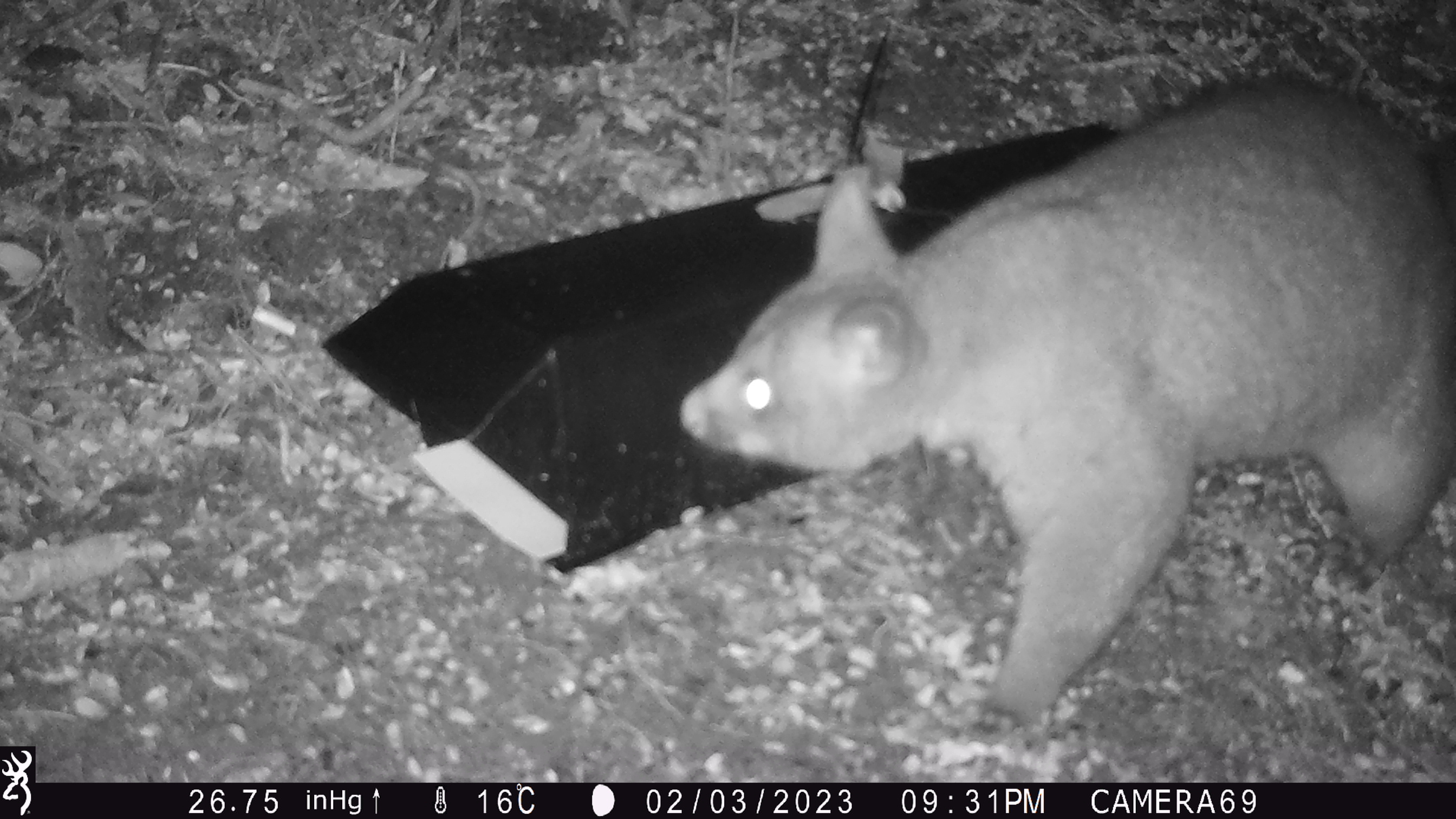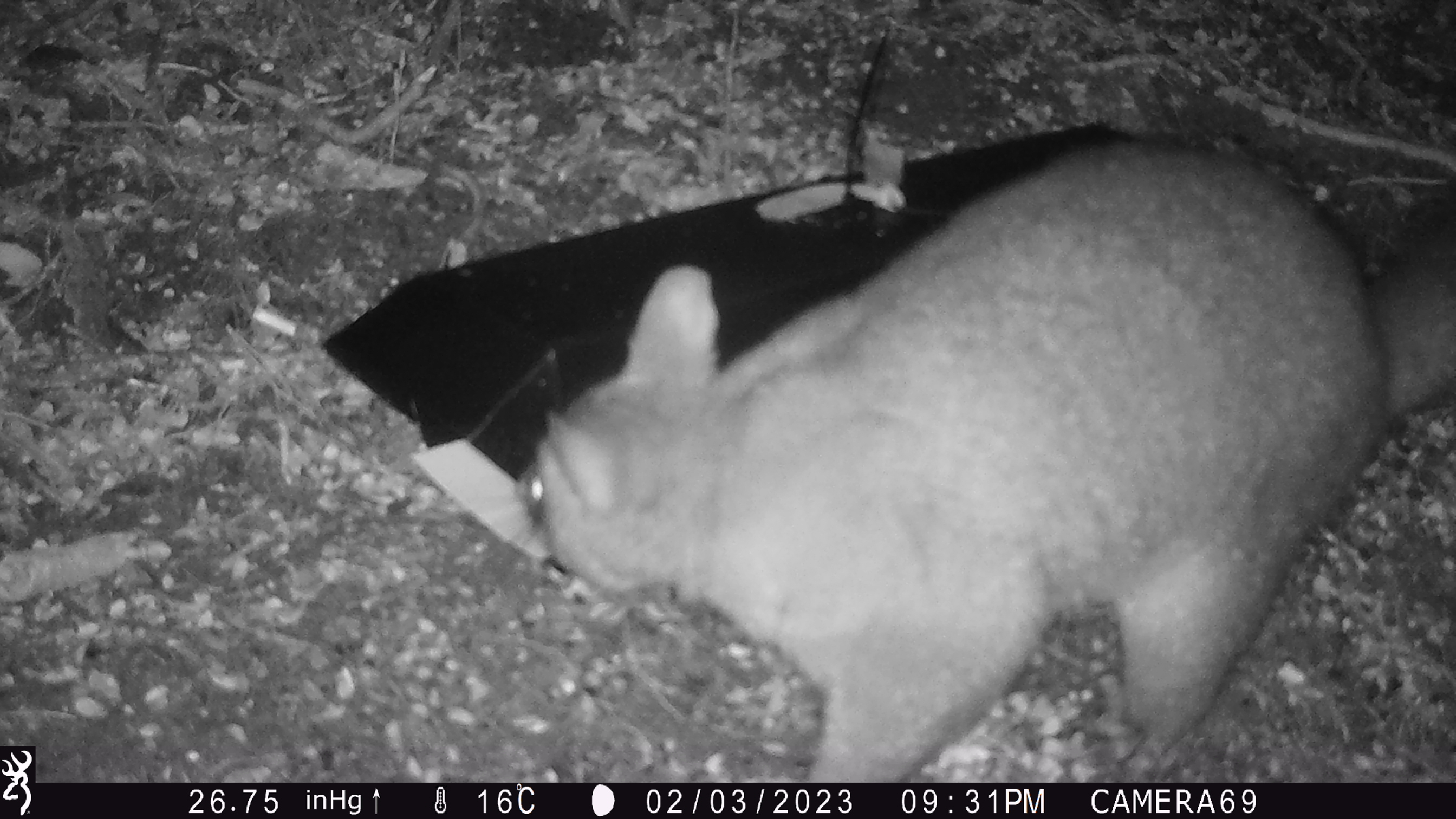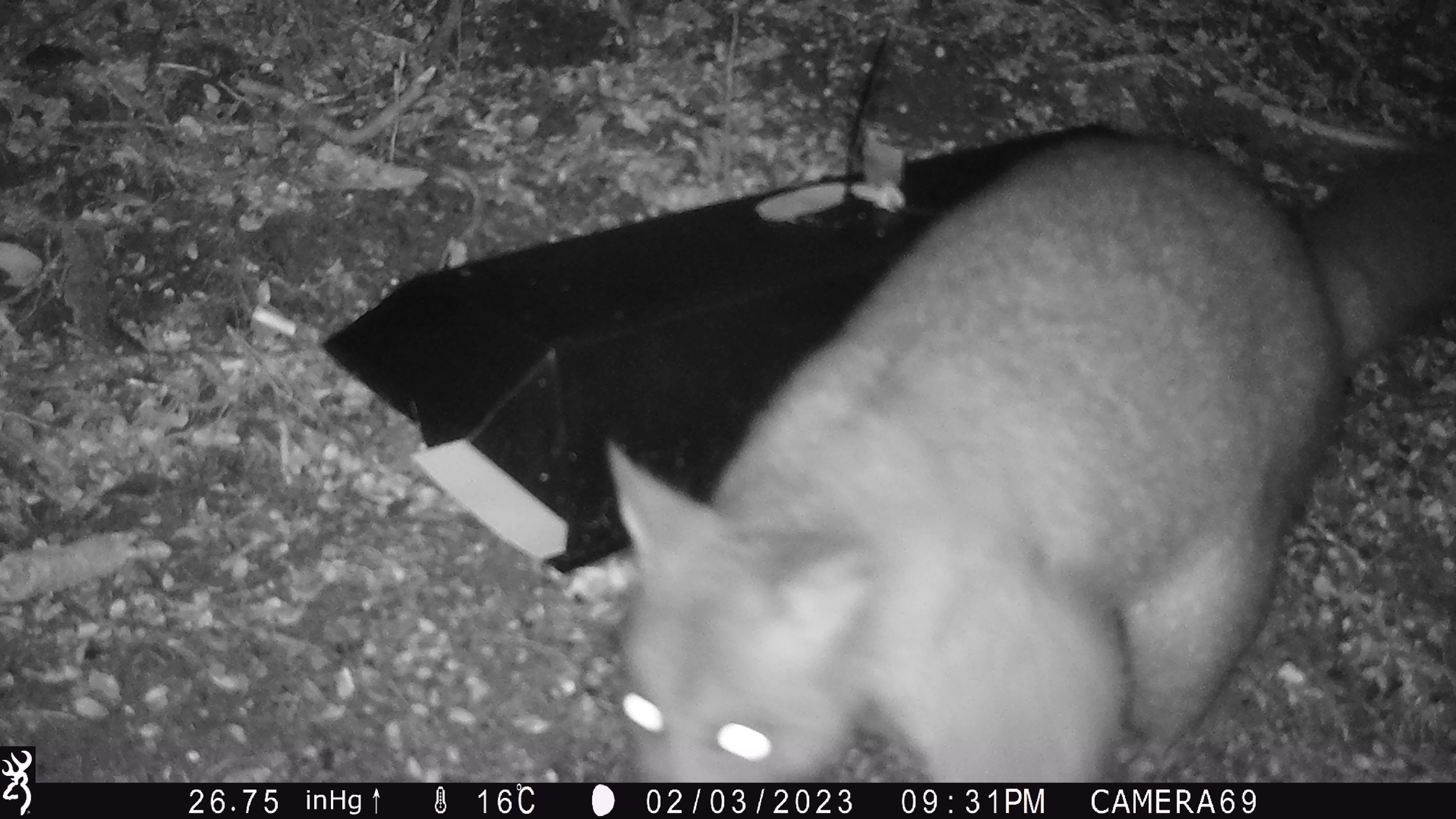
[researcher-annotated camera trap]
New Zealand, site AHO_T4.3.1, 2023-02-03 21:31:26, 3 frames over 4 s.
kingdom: Animalia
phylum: Chordata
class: Mammalia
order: Carnivora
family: Mustelidae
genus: Mustela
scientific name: Mustela erminea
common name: stoat